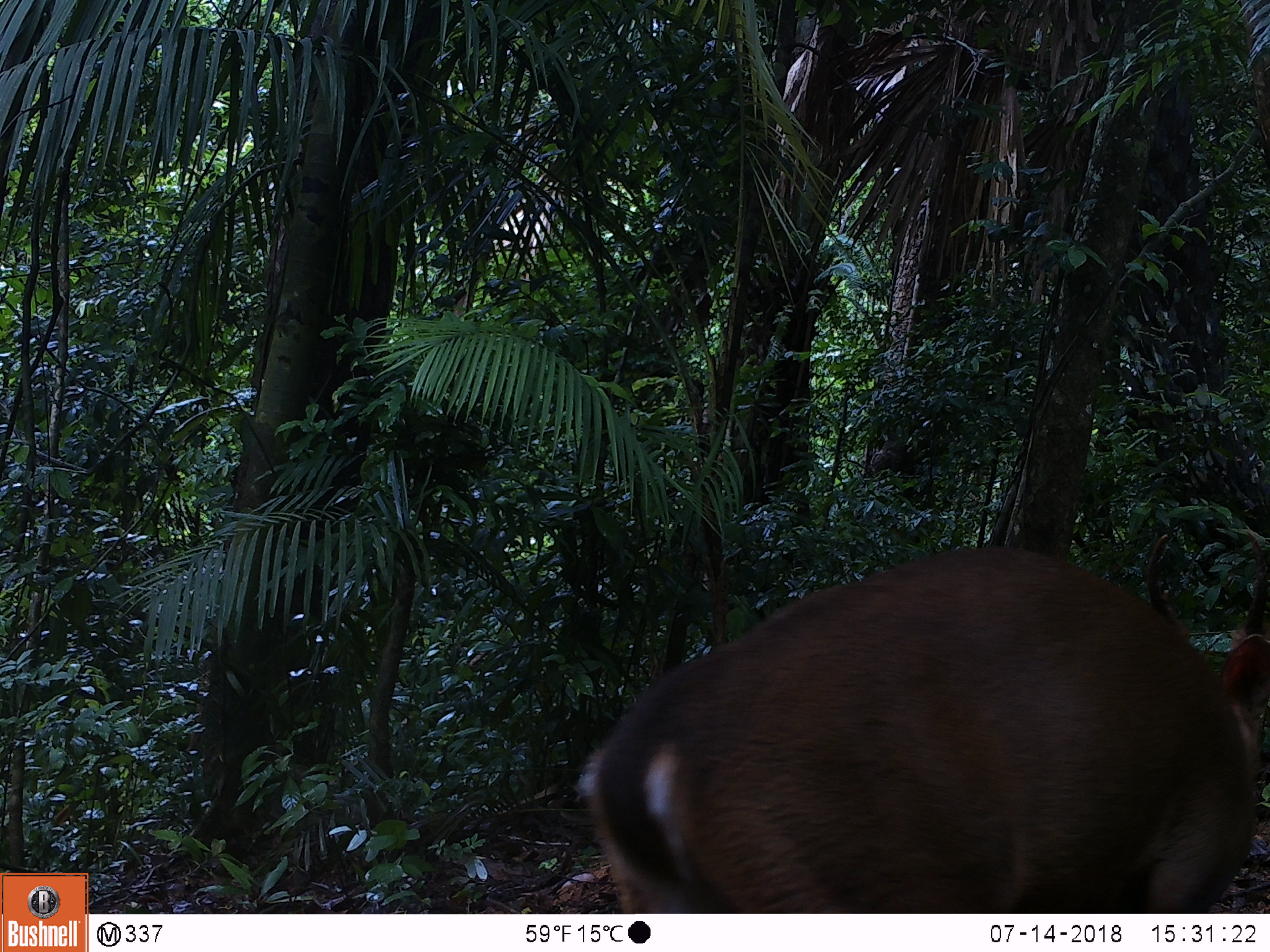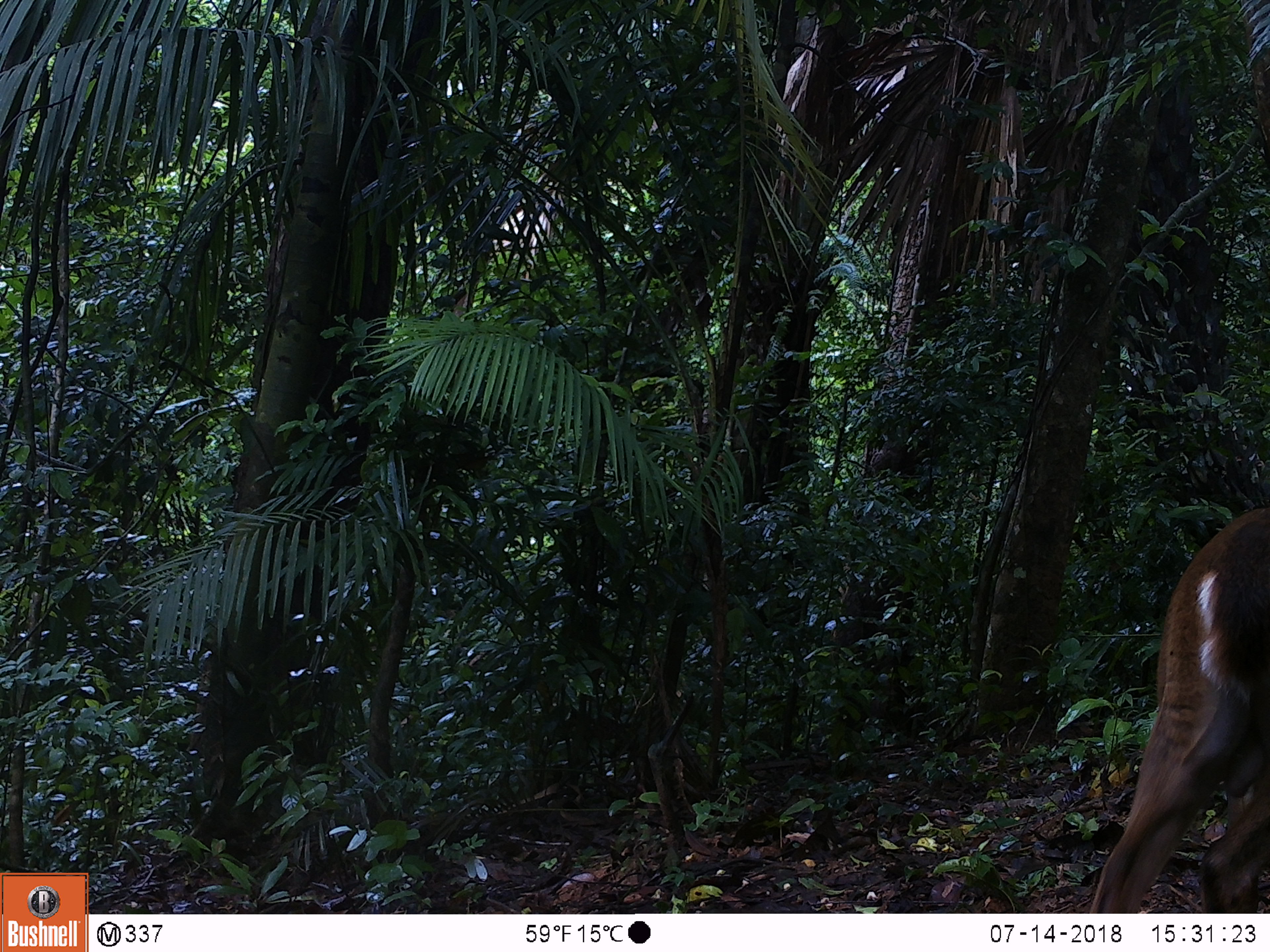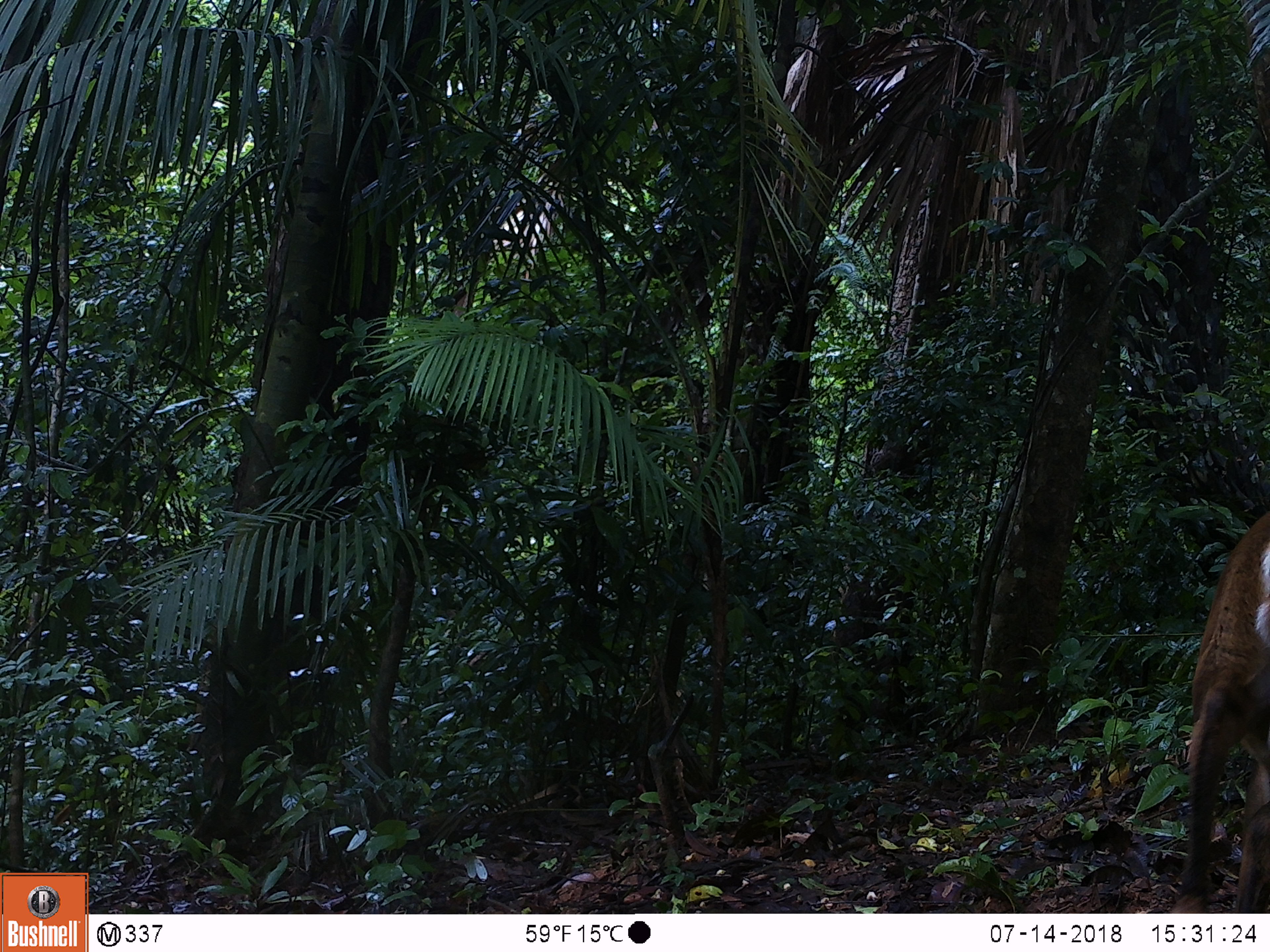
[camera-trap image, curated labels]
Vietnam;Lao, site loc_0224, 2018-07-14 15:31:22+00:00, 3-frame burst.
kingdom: Animalia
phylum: Chordata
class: Mammalia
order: Artiodactyla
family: Cervidae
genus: Muntiacus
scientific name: Muntiacus vuquangensis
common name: large-antlered muntjac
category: large antlered muntjac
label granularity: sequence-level